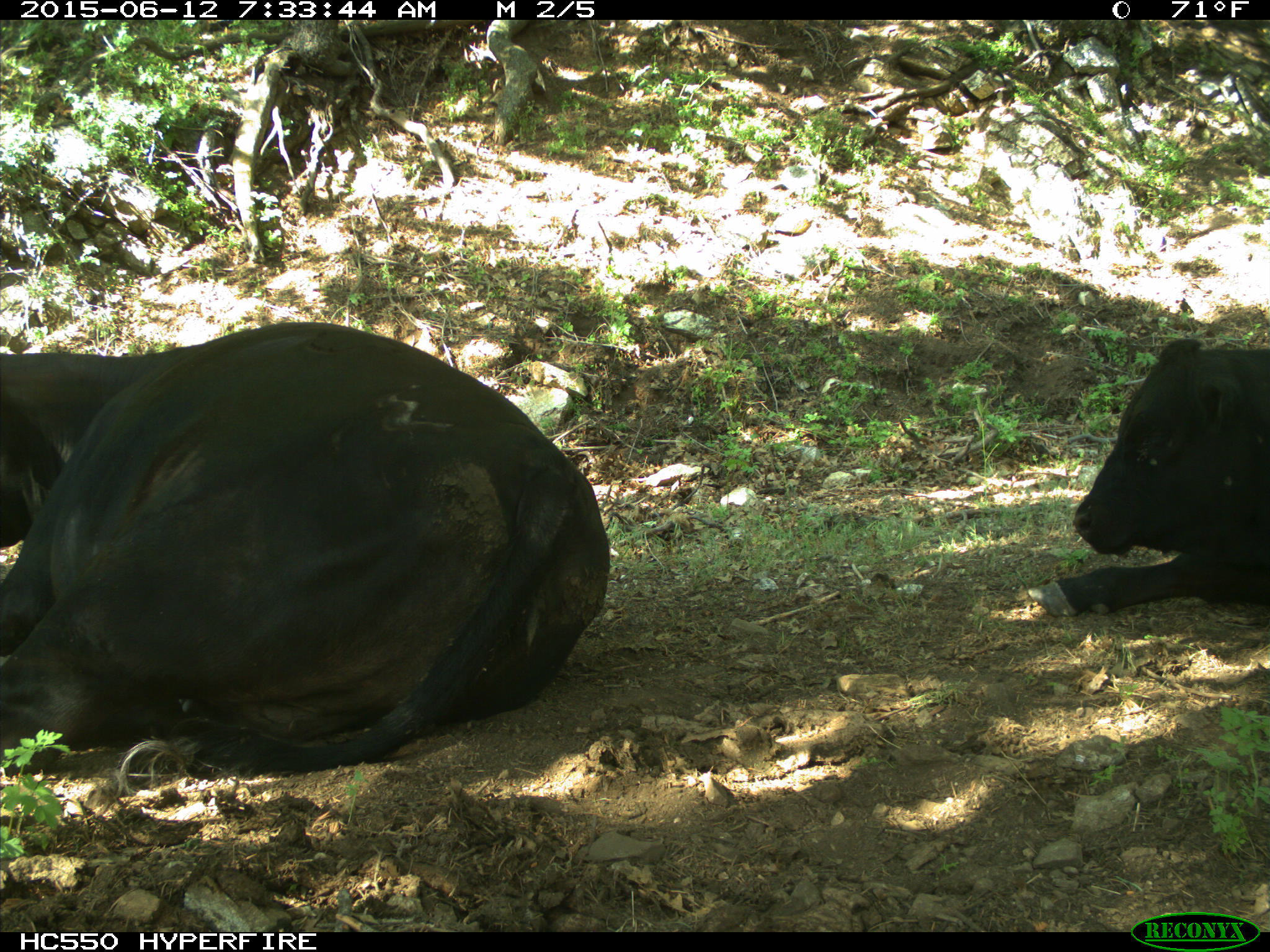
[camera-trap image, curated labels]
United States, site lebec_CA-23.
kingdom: Animalia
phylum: Chordata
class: Mammalia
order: Artiodactyla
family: Bovidae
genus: Bos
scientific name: Bos taurus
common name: domestic cow